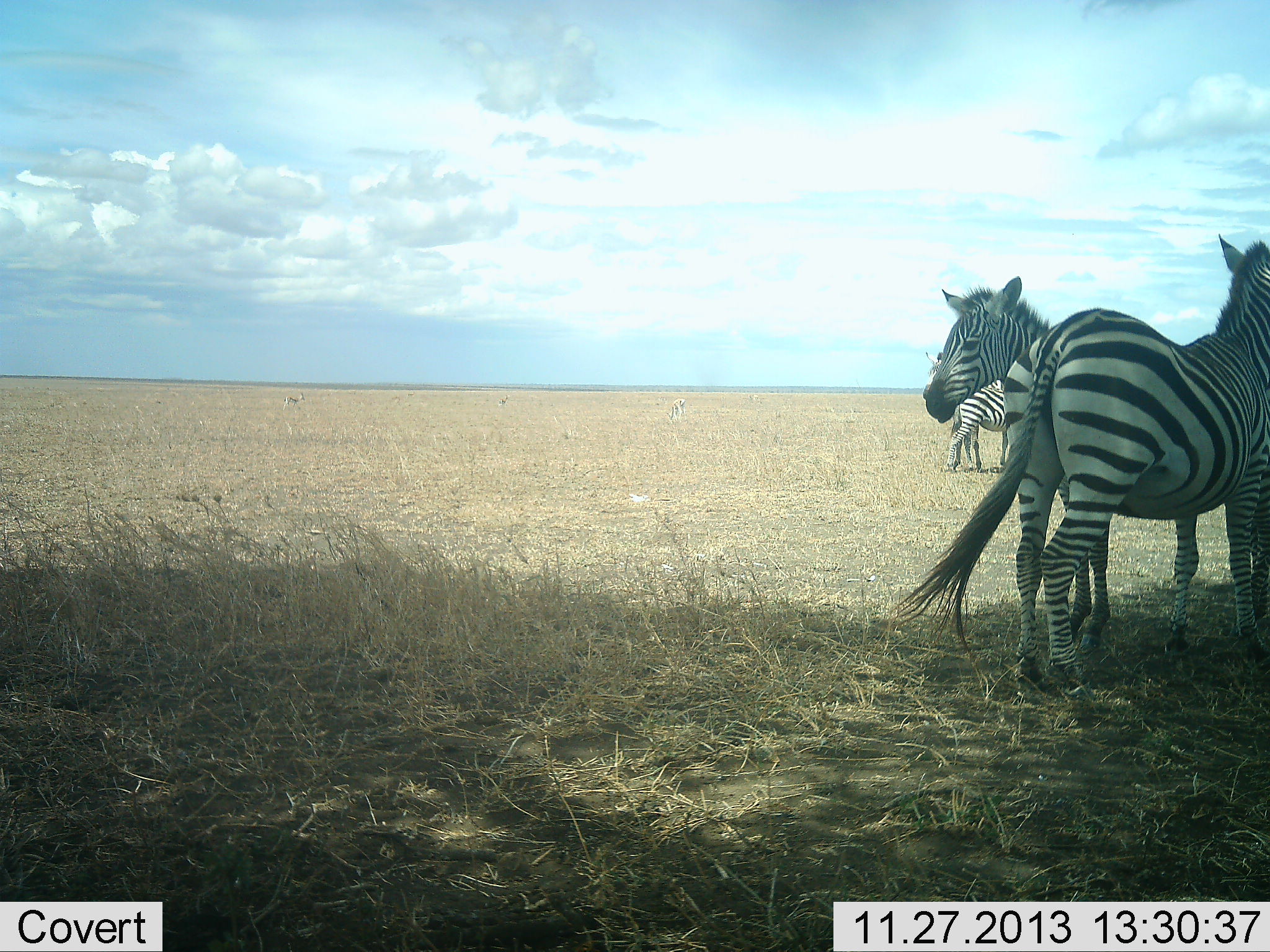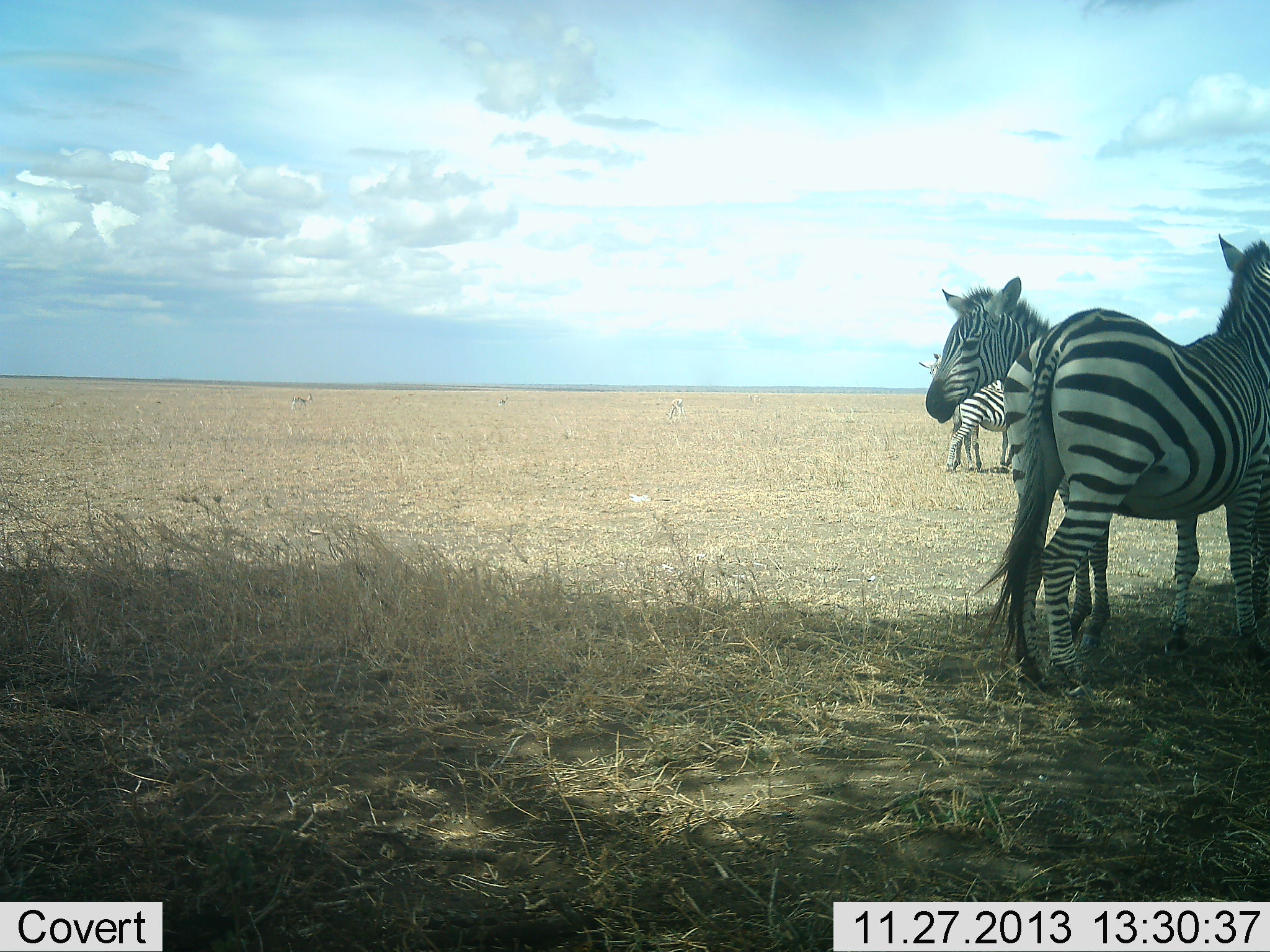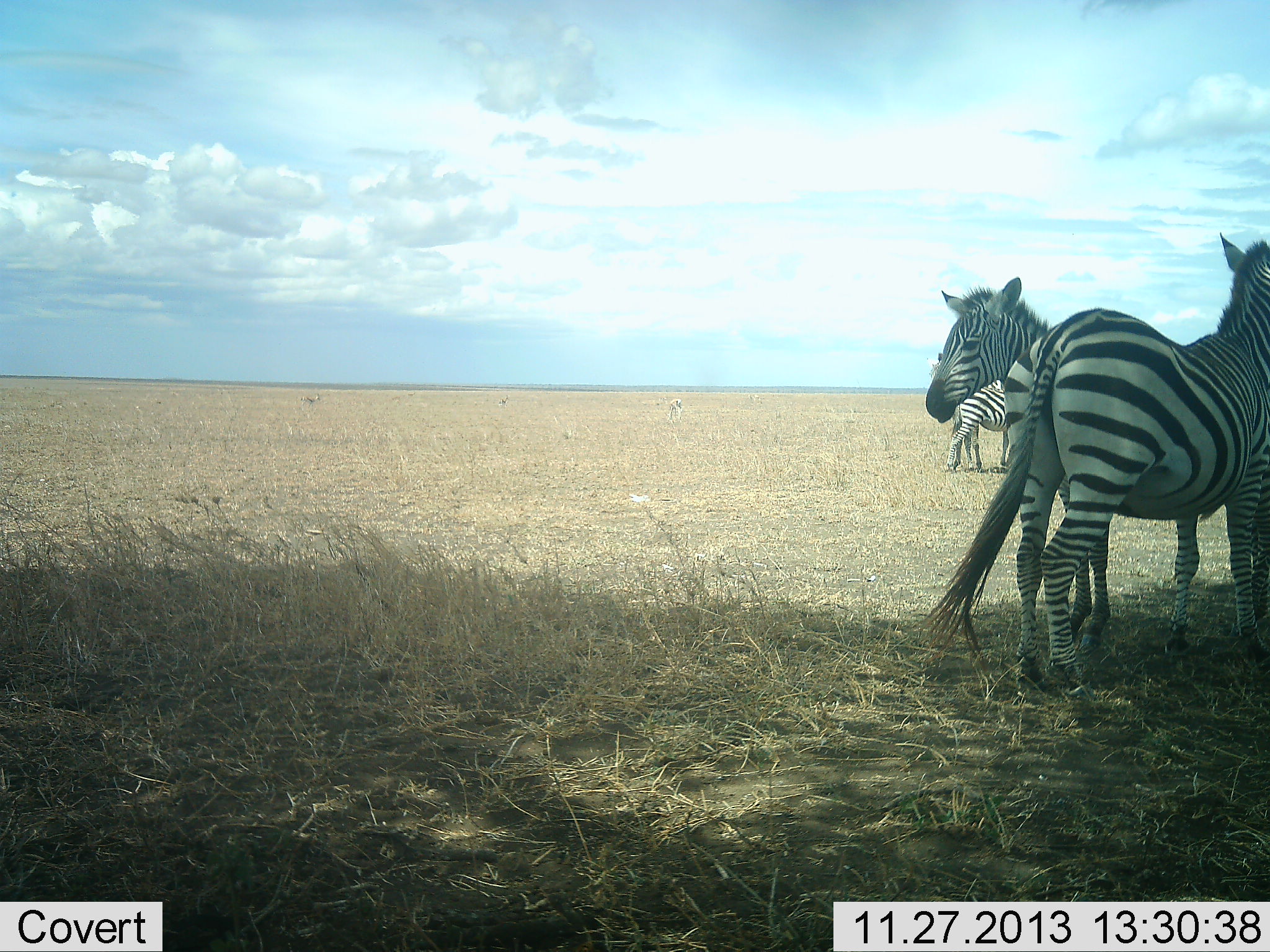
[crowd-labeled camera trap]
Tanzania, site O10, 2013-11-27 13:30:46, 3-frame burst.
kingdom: Animalia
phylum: Chordata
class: Mammalia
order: Perissodactyla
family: Equidae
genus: Equus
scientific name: Equus quagga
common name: plains zebra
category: zebra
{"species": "zebra (plains zebra) (Equus quagga)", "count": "4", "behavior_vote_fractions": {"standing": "100%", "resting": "0%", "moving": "10%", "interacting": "10%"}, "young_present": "0%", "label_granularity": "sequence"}